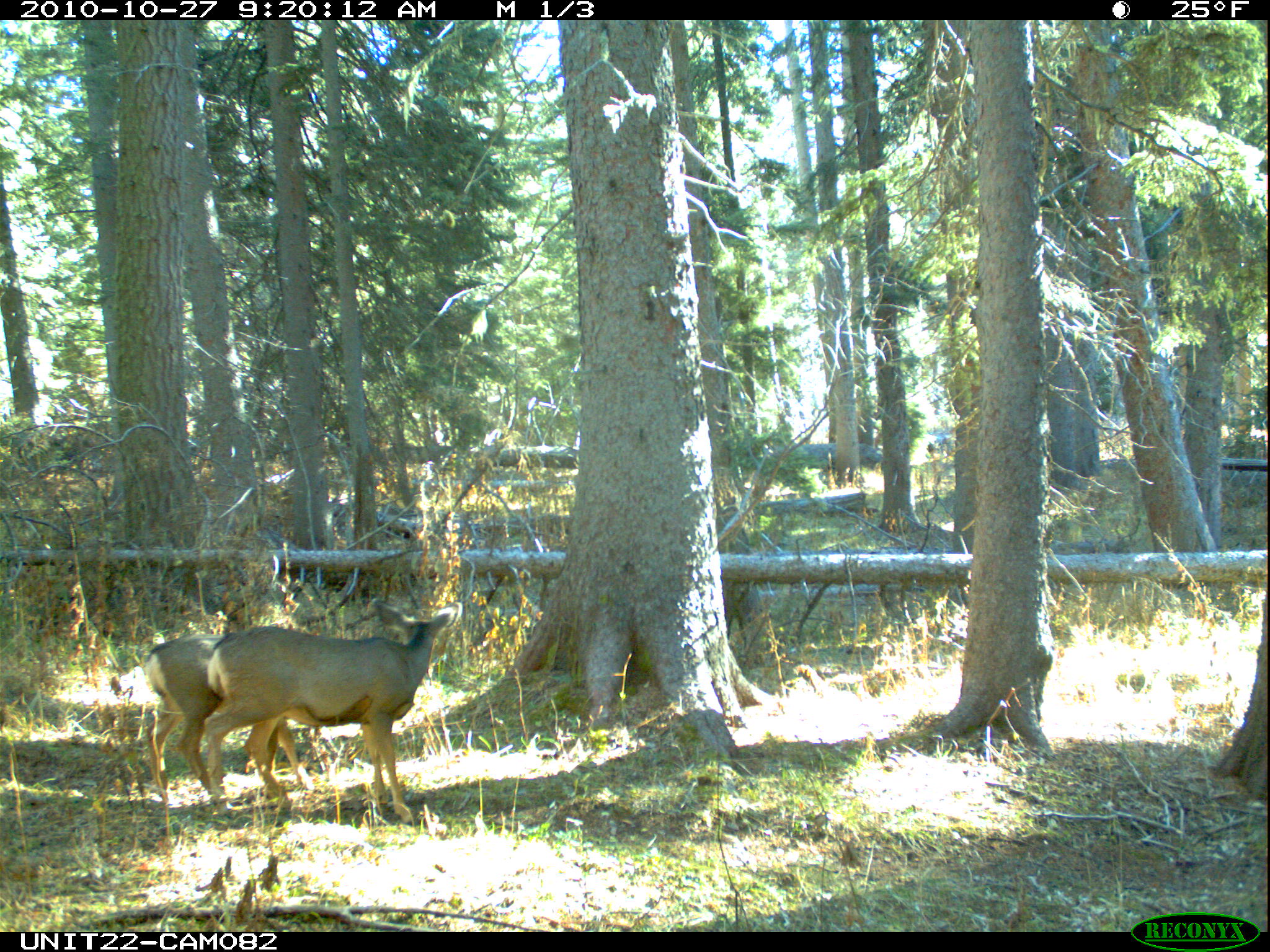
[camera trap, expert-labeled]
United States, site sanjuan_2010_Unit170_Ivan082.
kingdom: Animalia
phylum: Chordata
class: Mammalia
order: Artiodactyla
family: Cervidae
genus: Odocoileus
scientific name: Odocoileus hemionus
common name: mule deer